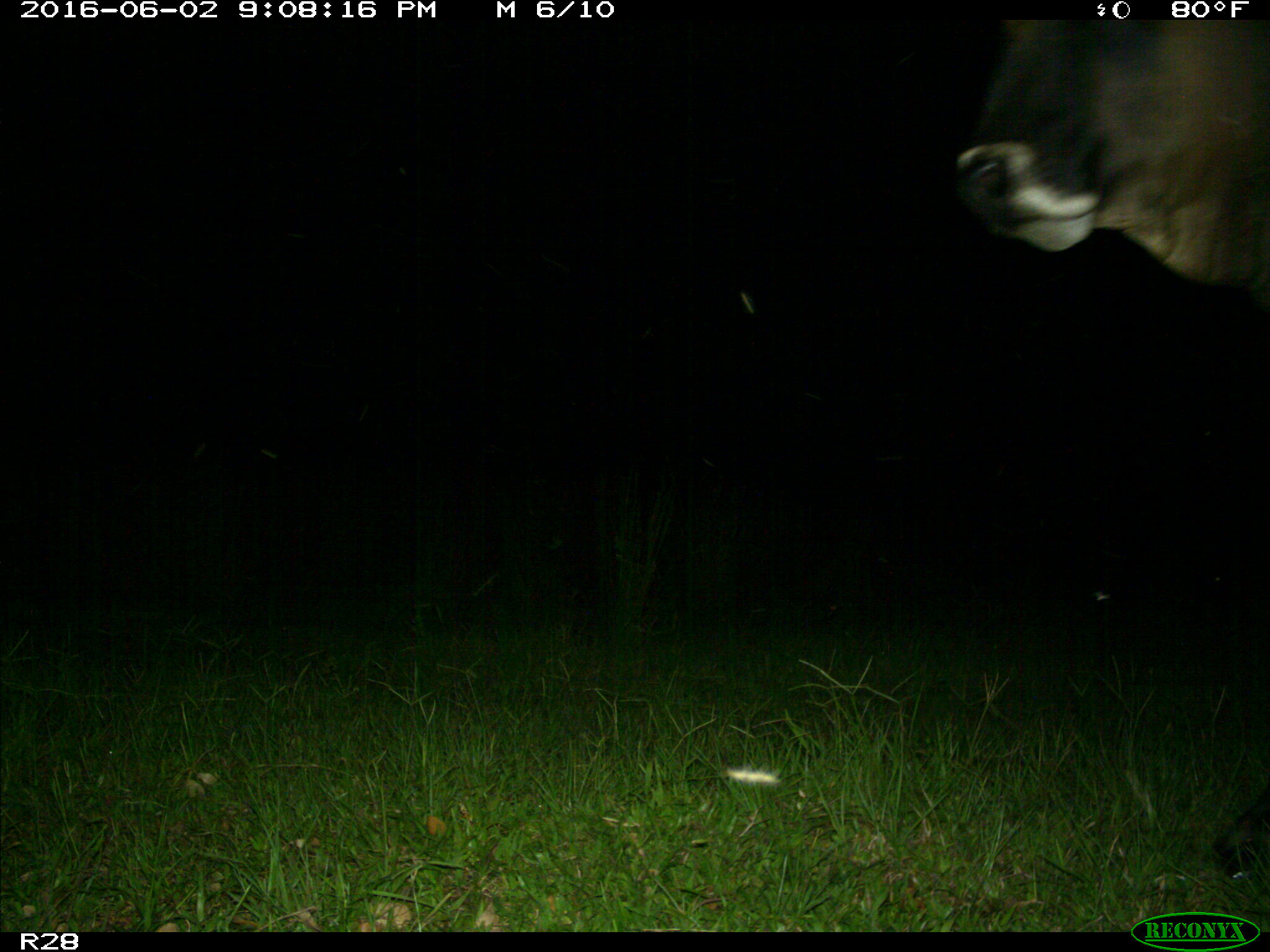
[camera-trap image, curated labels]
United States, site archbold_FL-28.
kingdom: Animalia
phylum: Chordata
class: Mammalia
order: Artiodactyla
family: Bovidae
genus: Bos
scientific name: Bos taurus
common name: domestic cow